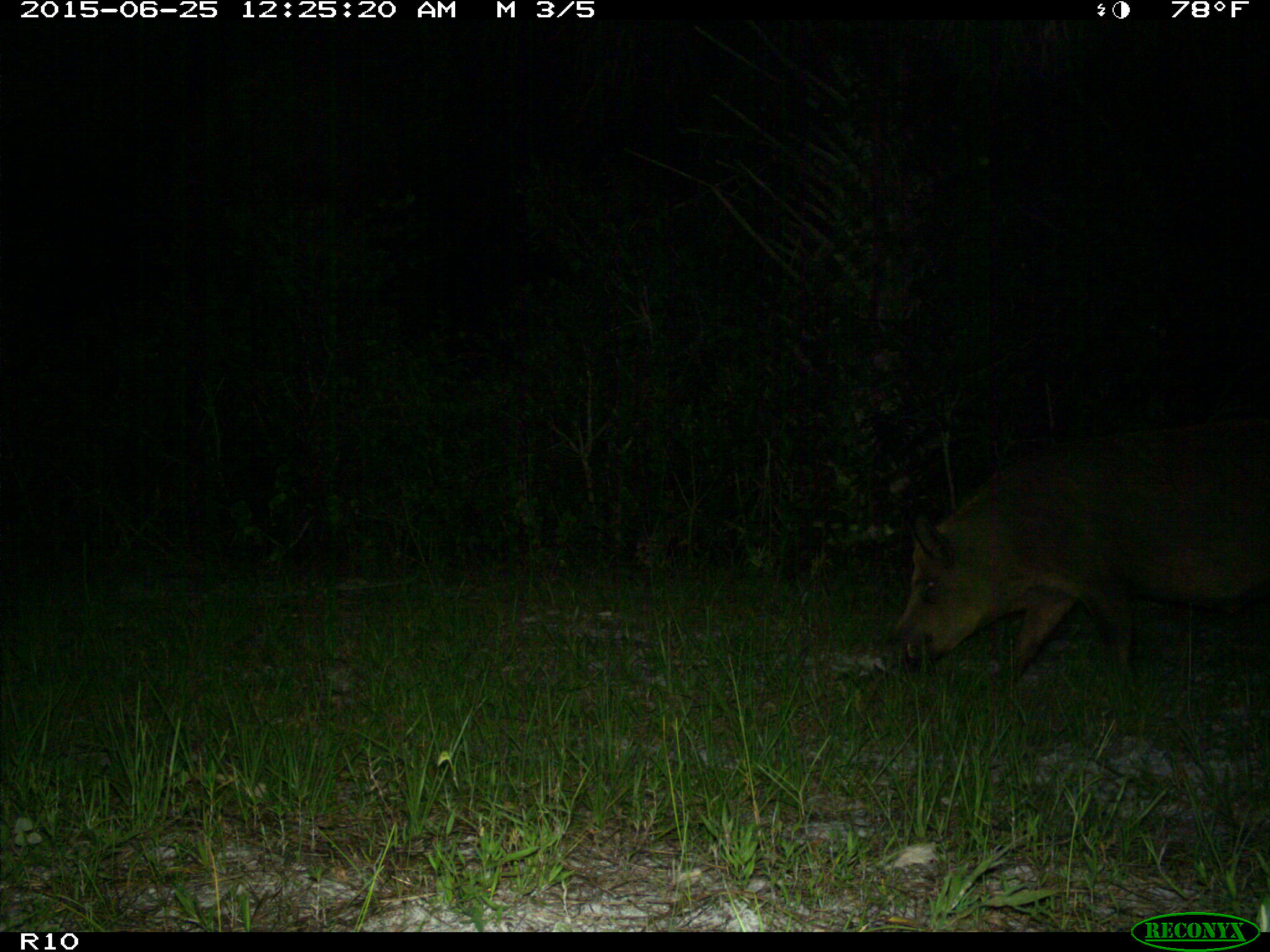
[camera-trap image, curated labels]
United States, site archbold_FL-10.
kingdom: Animalia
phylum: Chordata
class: Mammalia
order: Artiodactyla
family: Suidae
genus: Sus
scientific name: Sus scrofa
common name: wild boar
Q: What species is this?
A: Sus scrofa (wild boar).